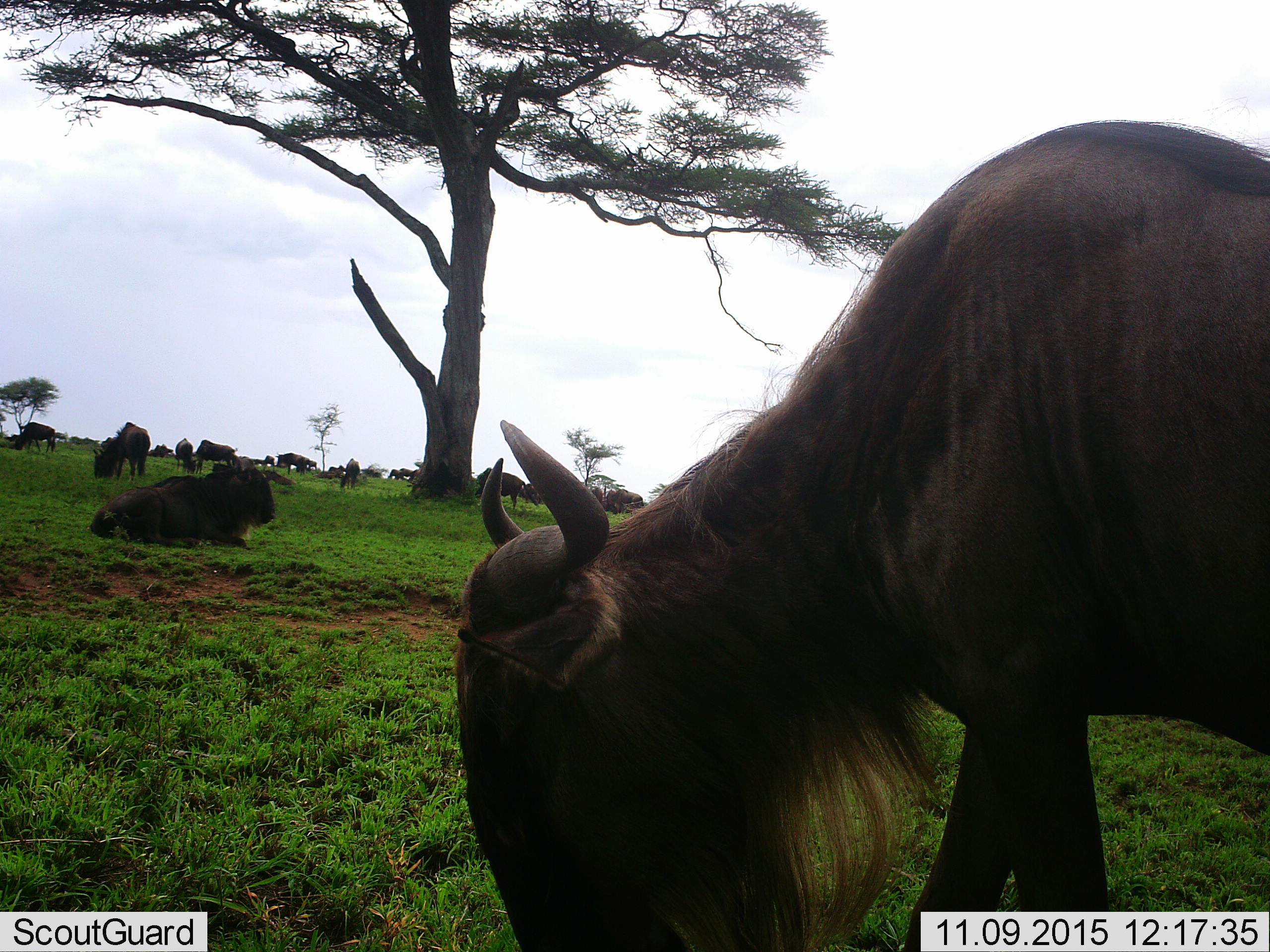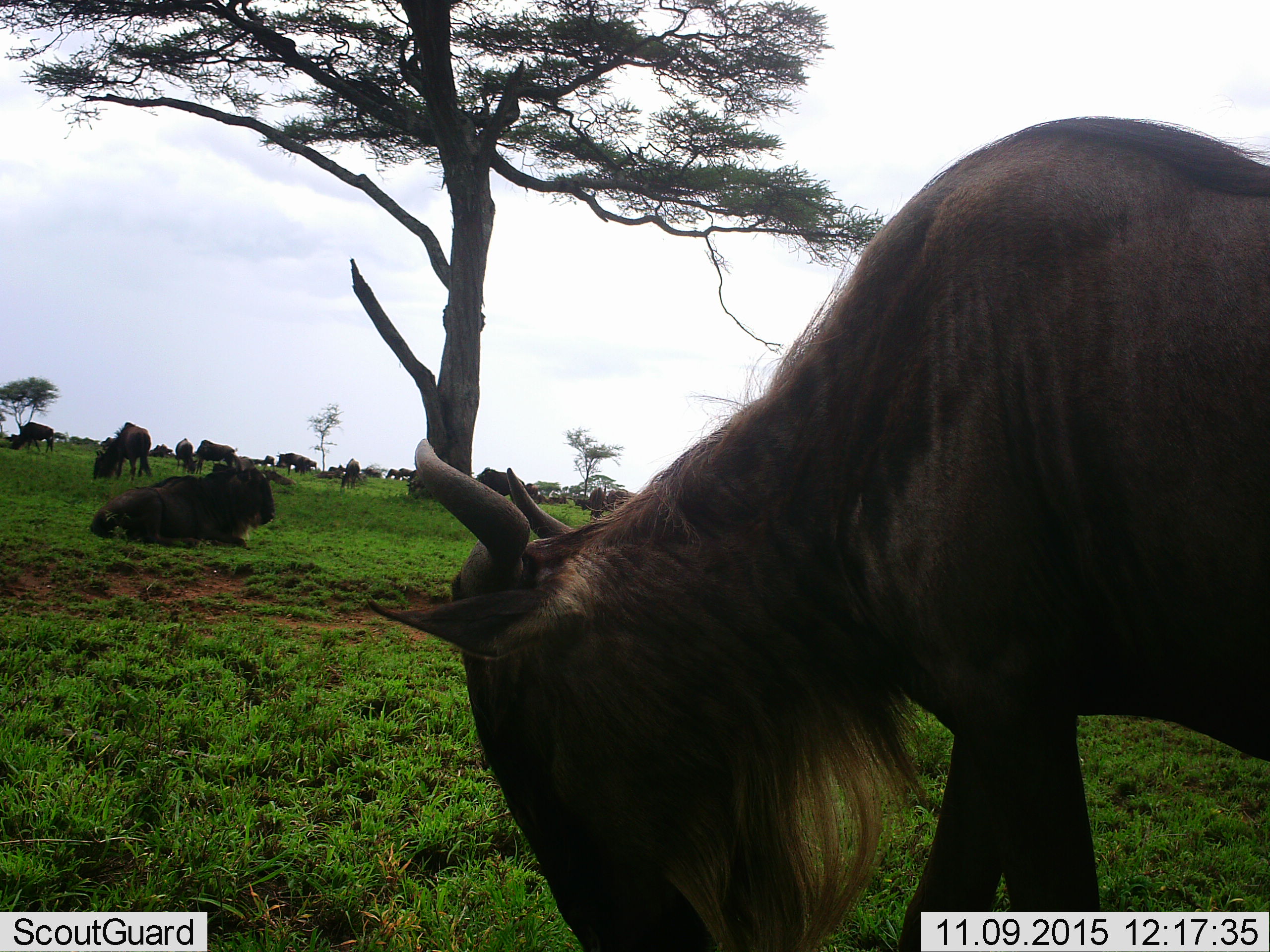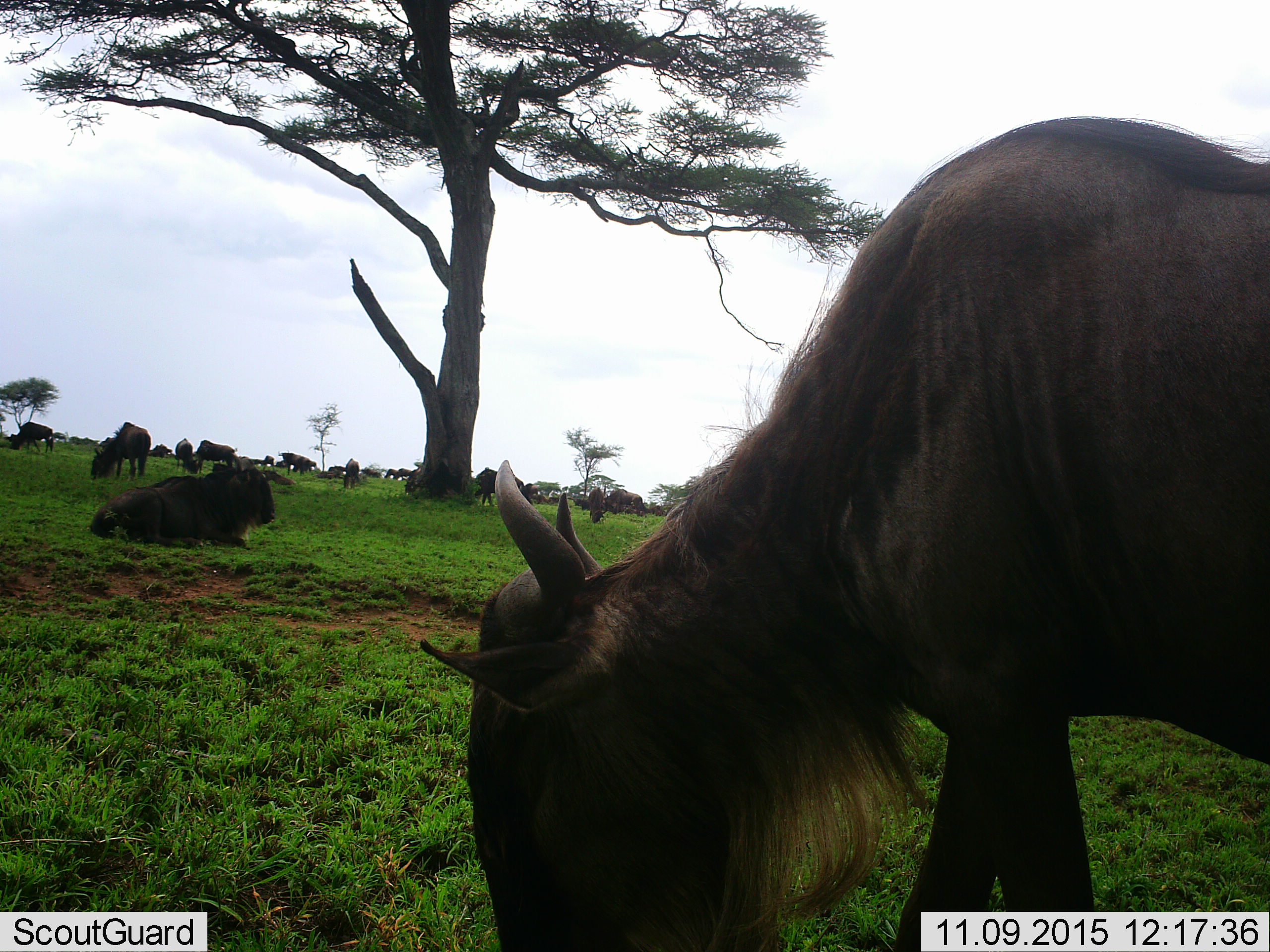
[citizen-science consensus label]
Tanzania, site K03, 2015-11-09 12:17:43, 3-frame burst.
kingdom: Animalia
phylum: Chordata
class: Mammalia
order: Artiodactyla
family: Bovidae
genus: Connochaetes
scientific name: Connochaetes taurinus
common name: blue wildebeest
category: wildebeest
Wildebeest (blue wildebeest) (Connochaetes taurinus), count 11-50. Behavior (volunteer vote fractions): standing 70%, resting 80%, moving 30%, interacting 0%. Young present (vote fraction): 10%. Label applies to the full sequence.